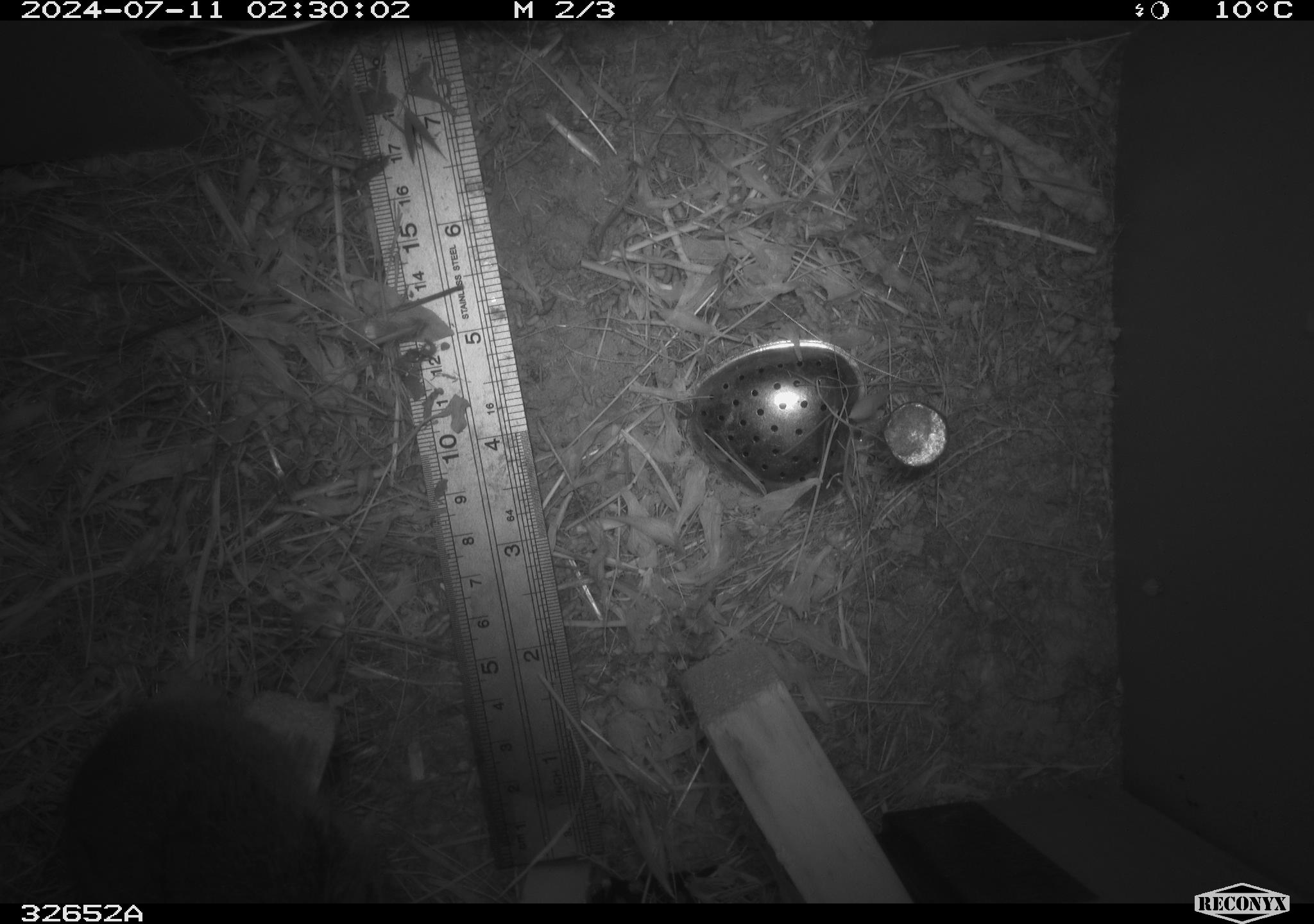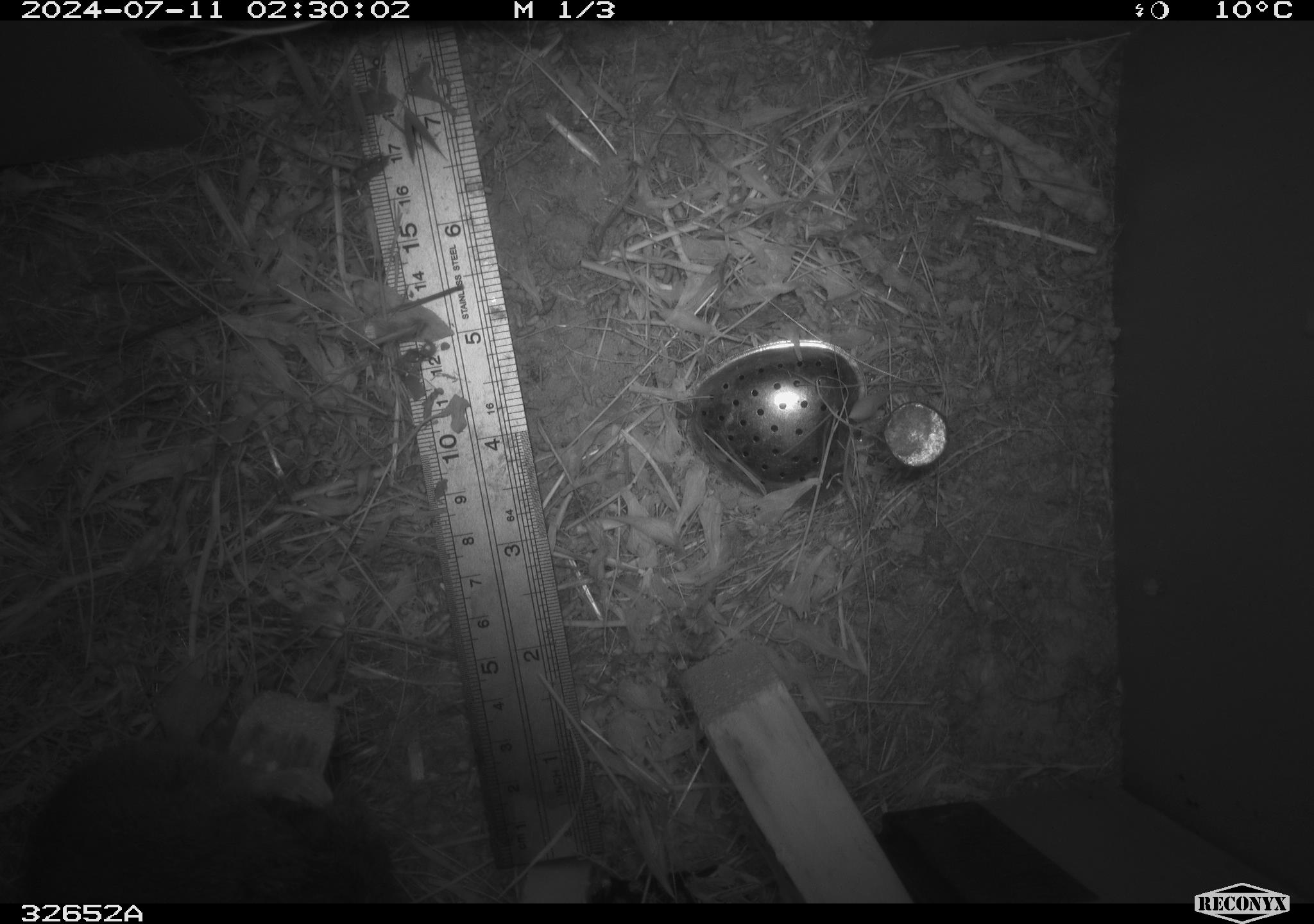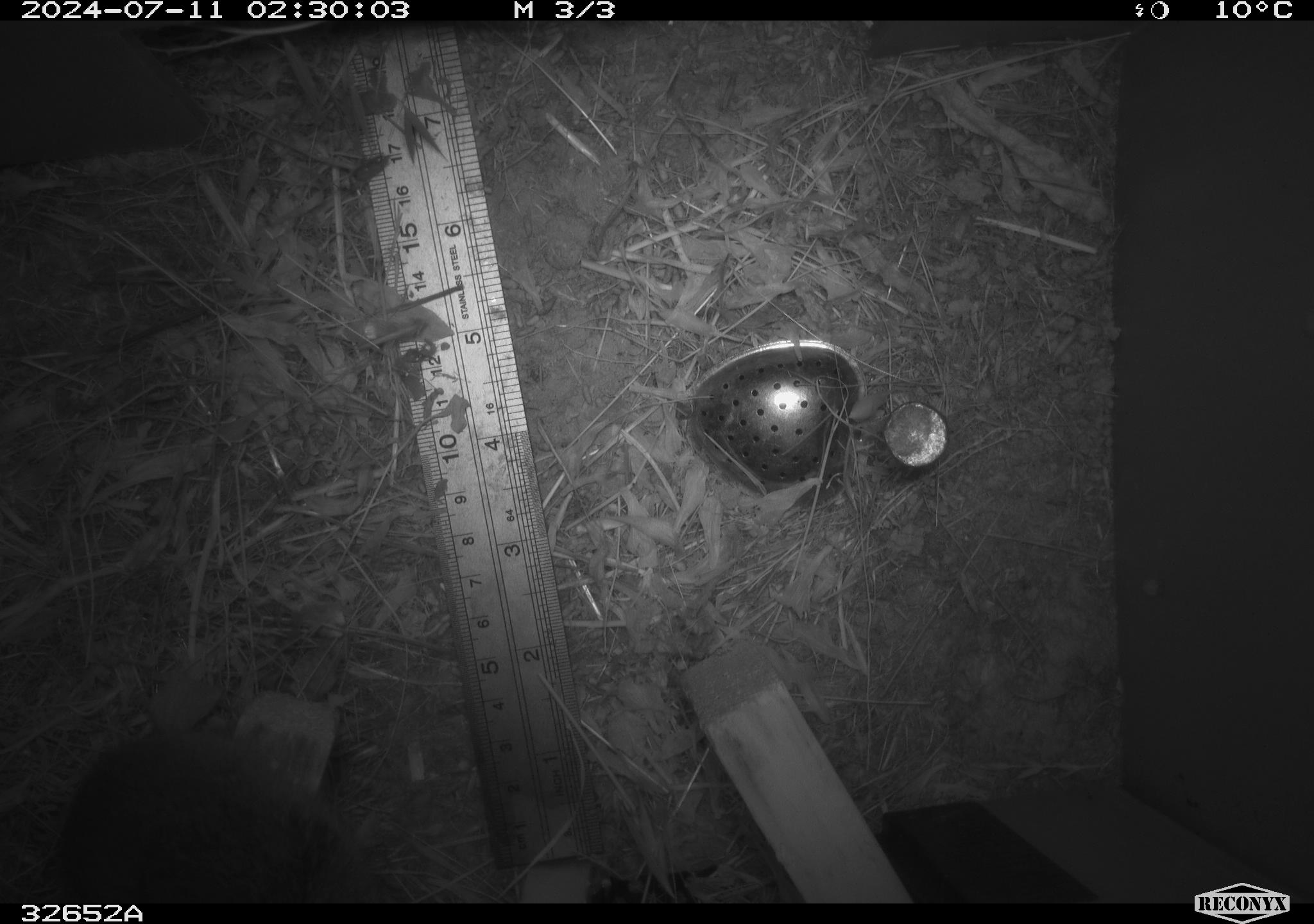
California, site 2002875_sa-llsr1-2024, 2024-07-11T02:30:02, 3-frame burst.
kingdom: Animalia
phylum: Chordata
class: Mammalia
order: Rodentia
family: Cricetidae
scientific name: Arvicolinae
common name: voles, lemmings, and muskrats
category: arvicolinae subfamily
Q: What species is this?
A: Arvicolinae subfamily (voles, lemmings, and muskrats) (Arvicolinae).